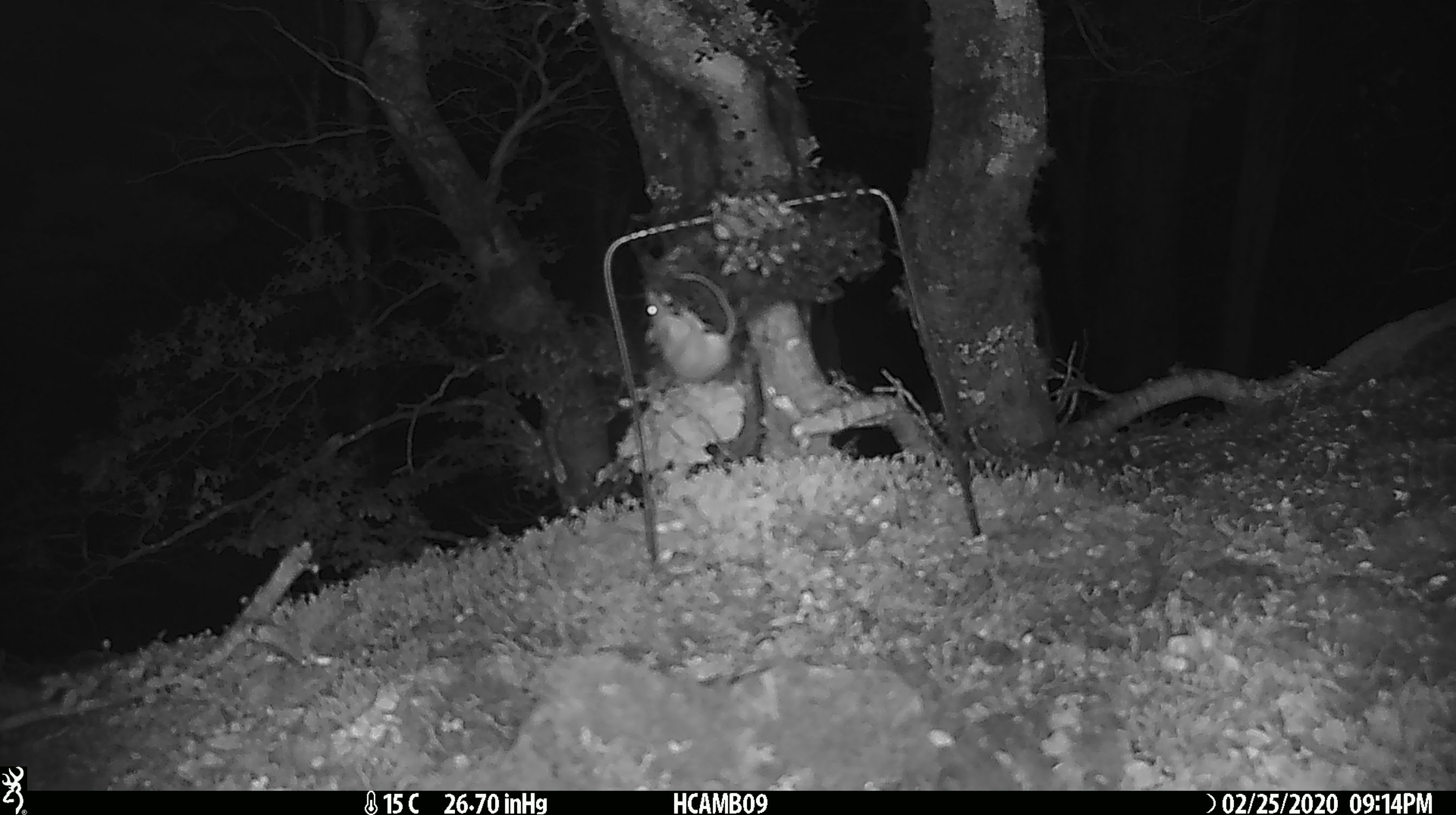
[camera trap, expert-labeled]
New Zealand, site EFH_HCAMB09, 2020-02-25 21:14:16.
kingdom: Animalia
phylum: Chordata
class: Mammalia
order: Rodentia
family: Muridae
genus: Mus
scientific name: Mus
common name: mouse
Mouse (Mus).